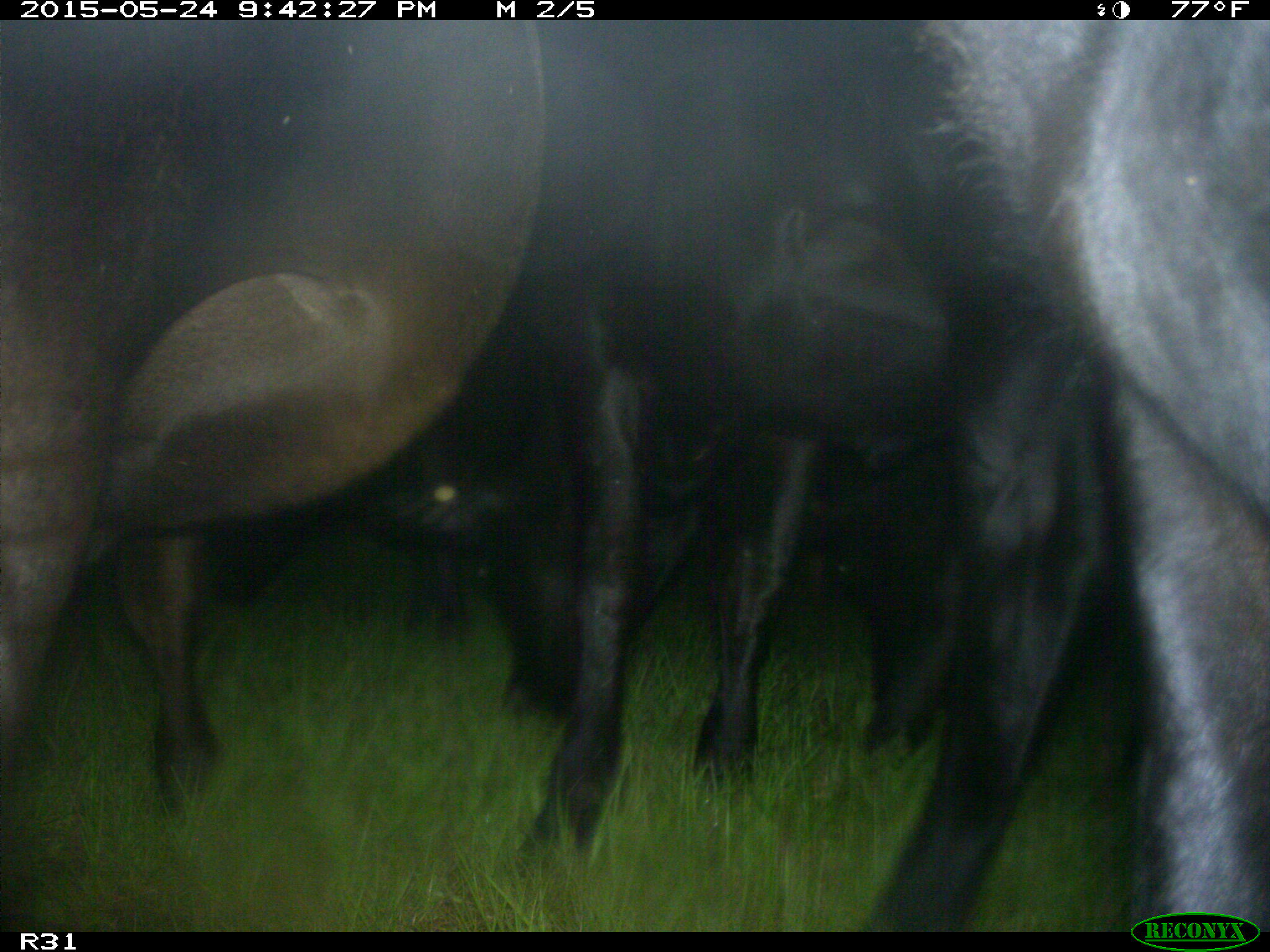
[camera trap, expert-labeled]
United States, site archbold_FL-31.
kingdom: Animalia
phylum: Chordata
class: Mammalia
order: Artiodactyla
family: Bovidae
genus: Bos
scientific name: Bos taurus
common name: domestic cow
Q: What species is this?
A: Bos taurus (domestic cow).